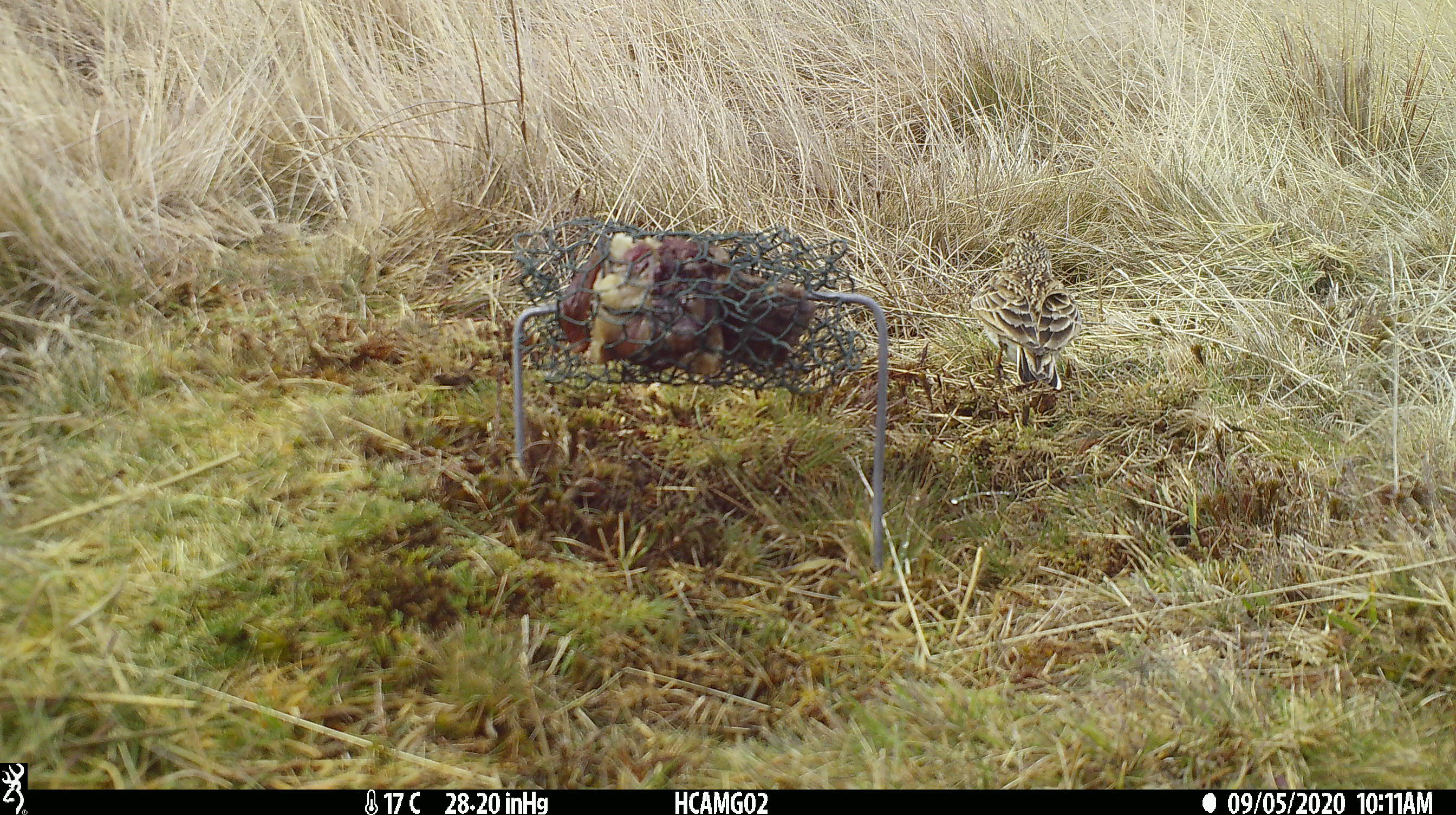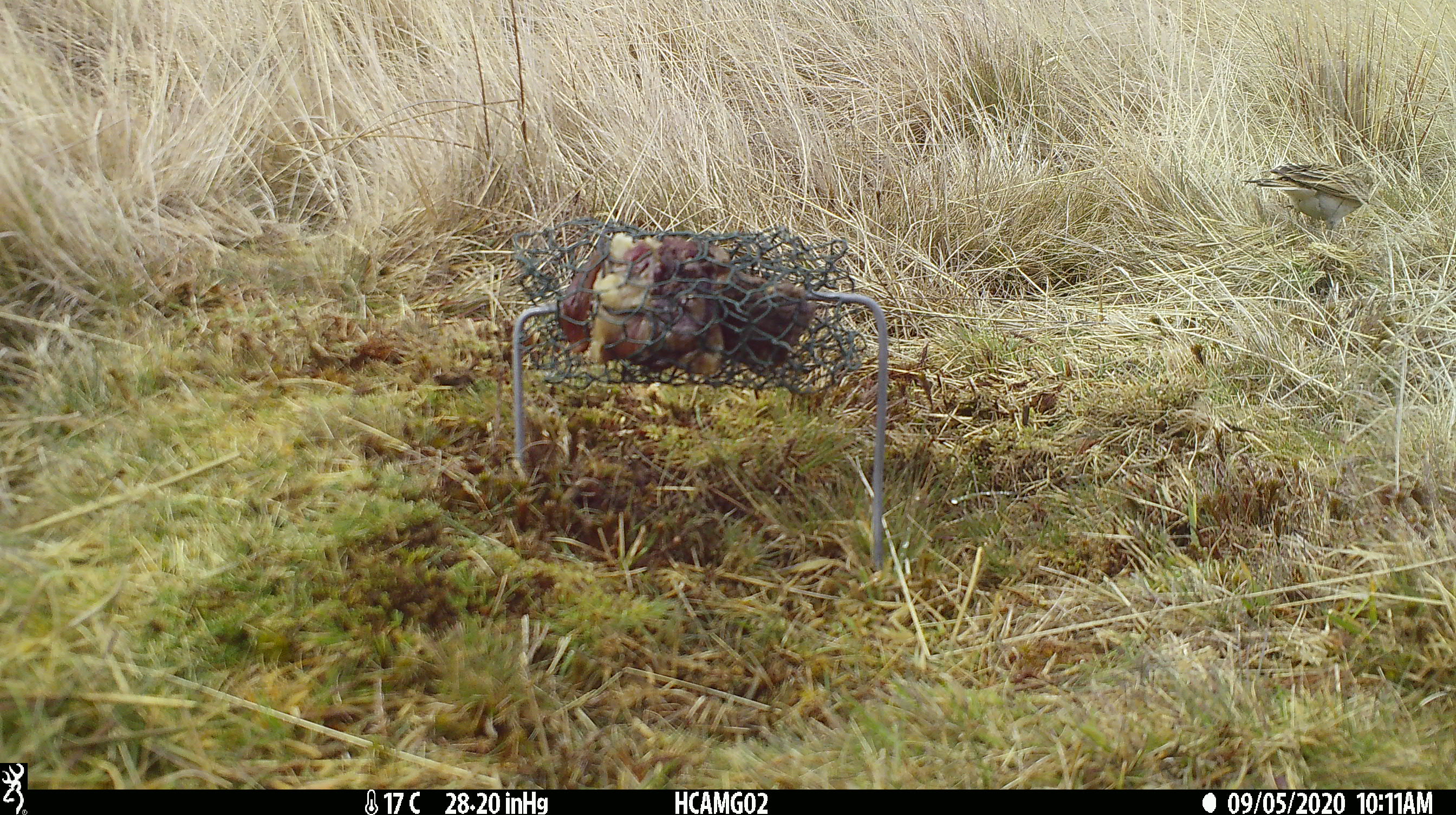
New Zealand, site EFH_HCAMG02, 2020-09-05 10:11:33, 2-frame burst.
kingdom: Animalia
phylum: Chordata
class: Aves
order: Passeriformes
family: Motacillidae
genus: Anthus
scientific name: Anthus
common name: pipit